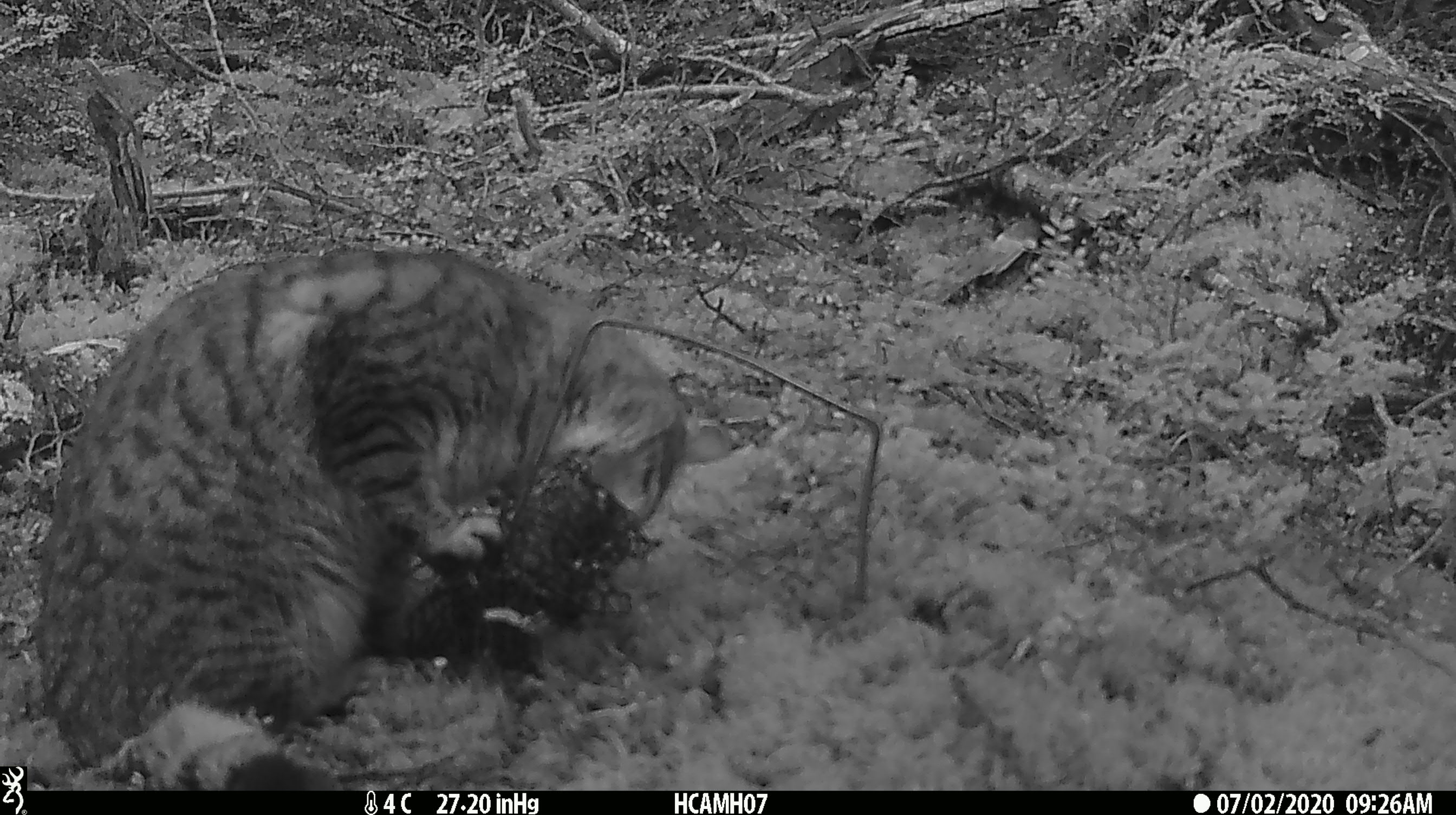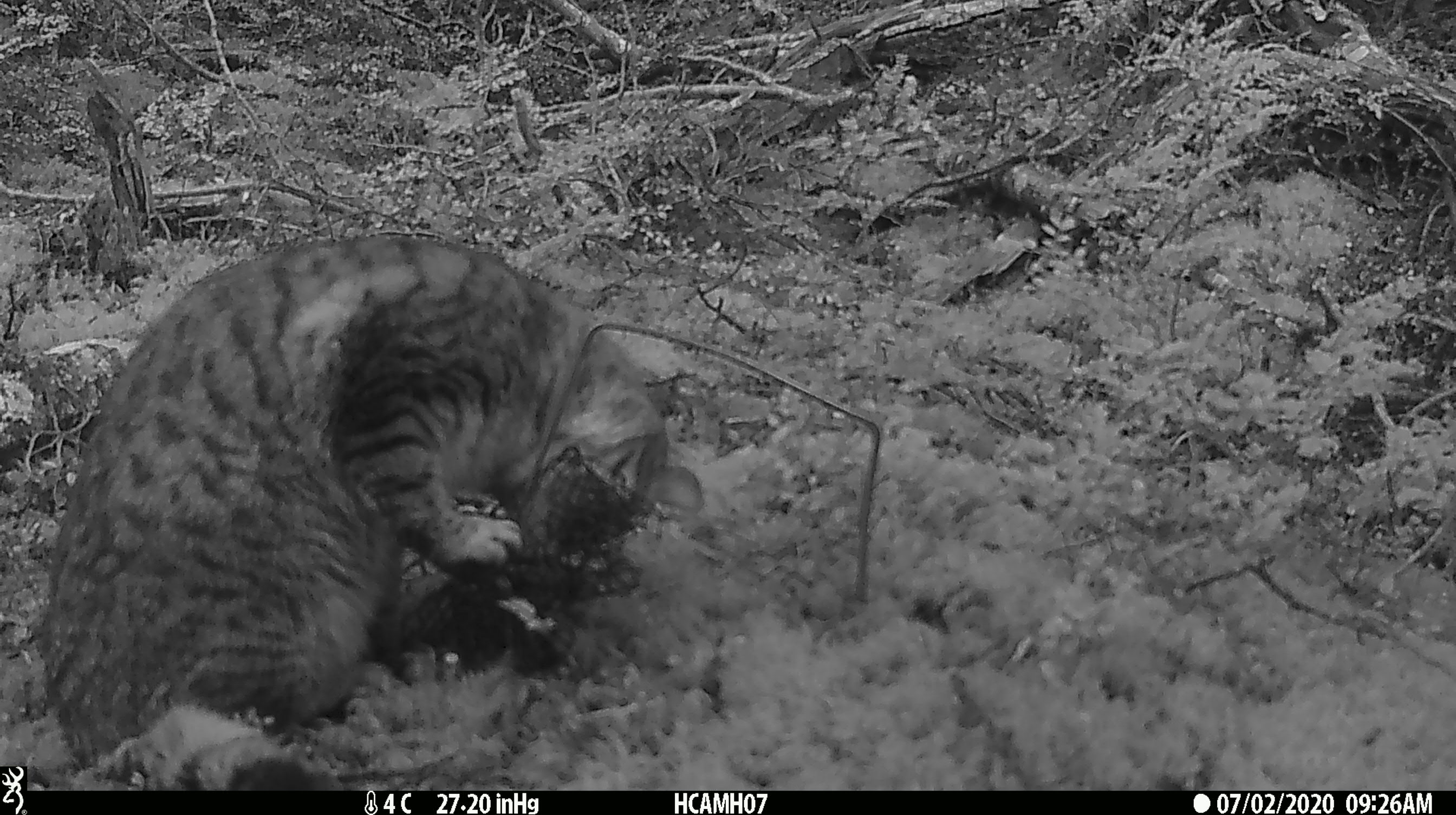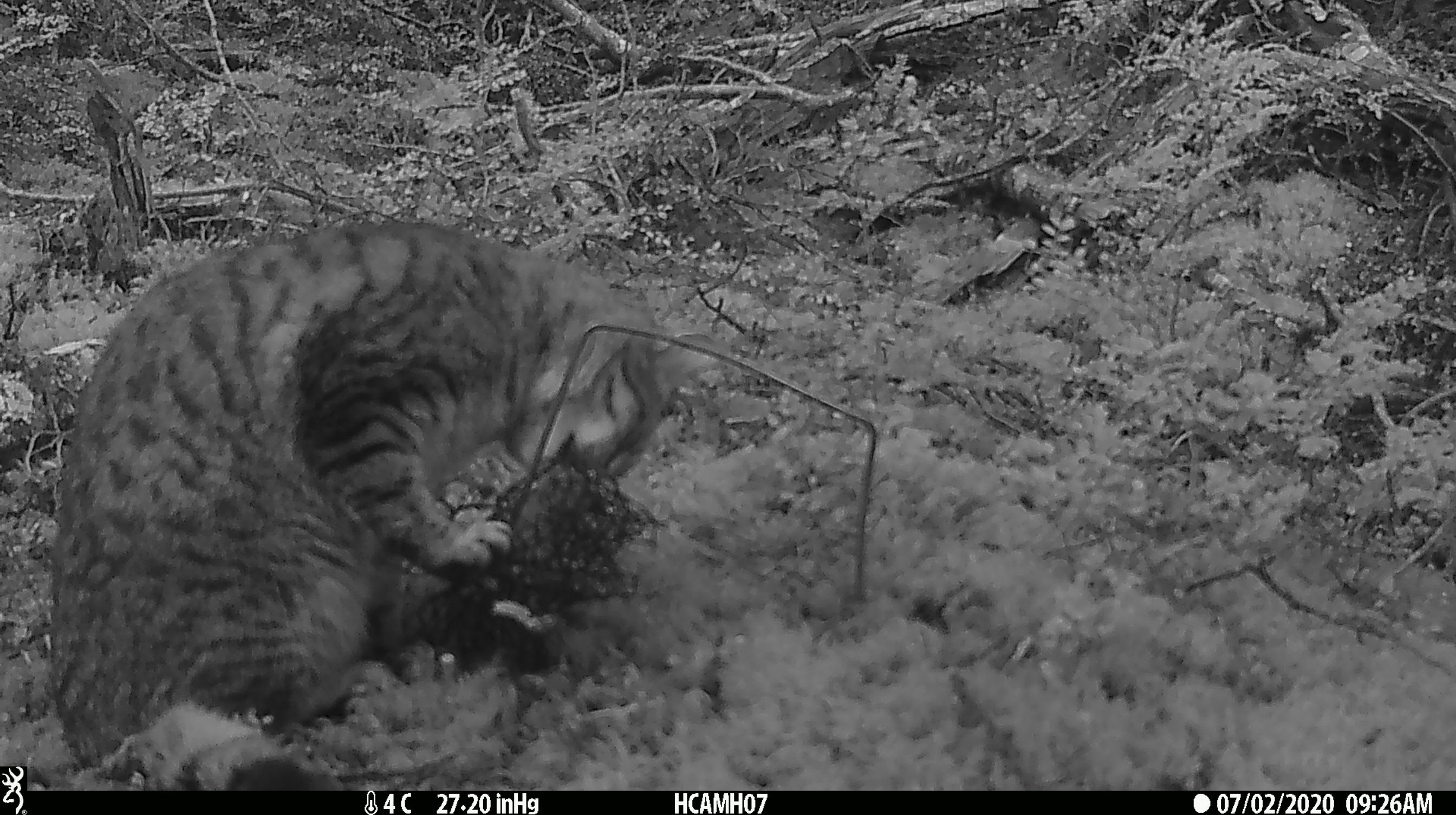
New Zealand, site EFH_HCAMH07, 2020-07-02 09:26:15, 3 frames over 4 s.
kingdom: Animalia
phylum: Chordata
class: Mammalia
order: Carnivora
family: Felidae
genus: Felis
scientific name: Felis catus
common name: domestic cat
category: cat